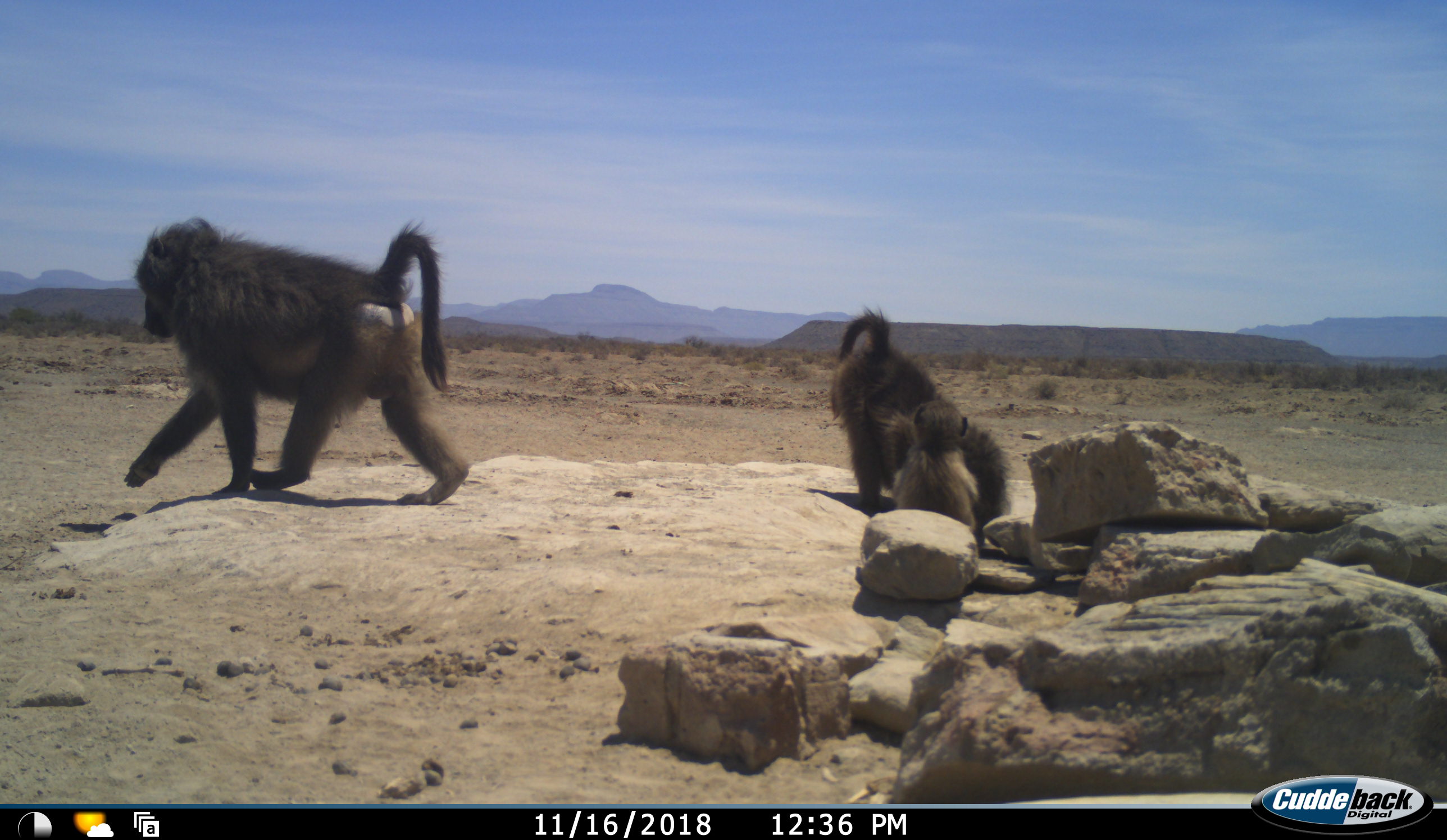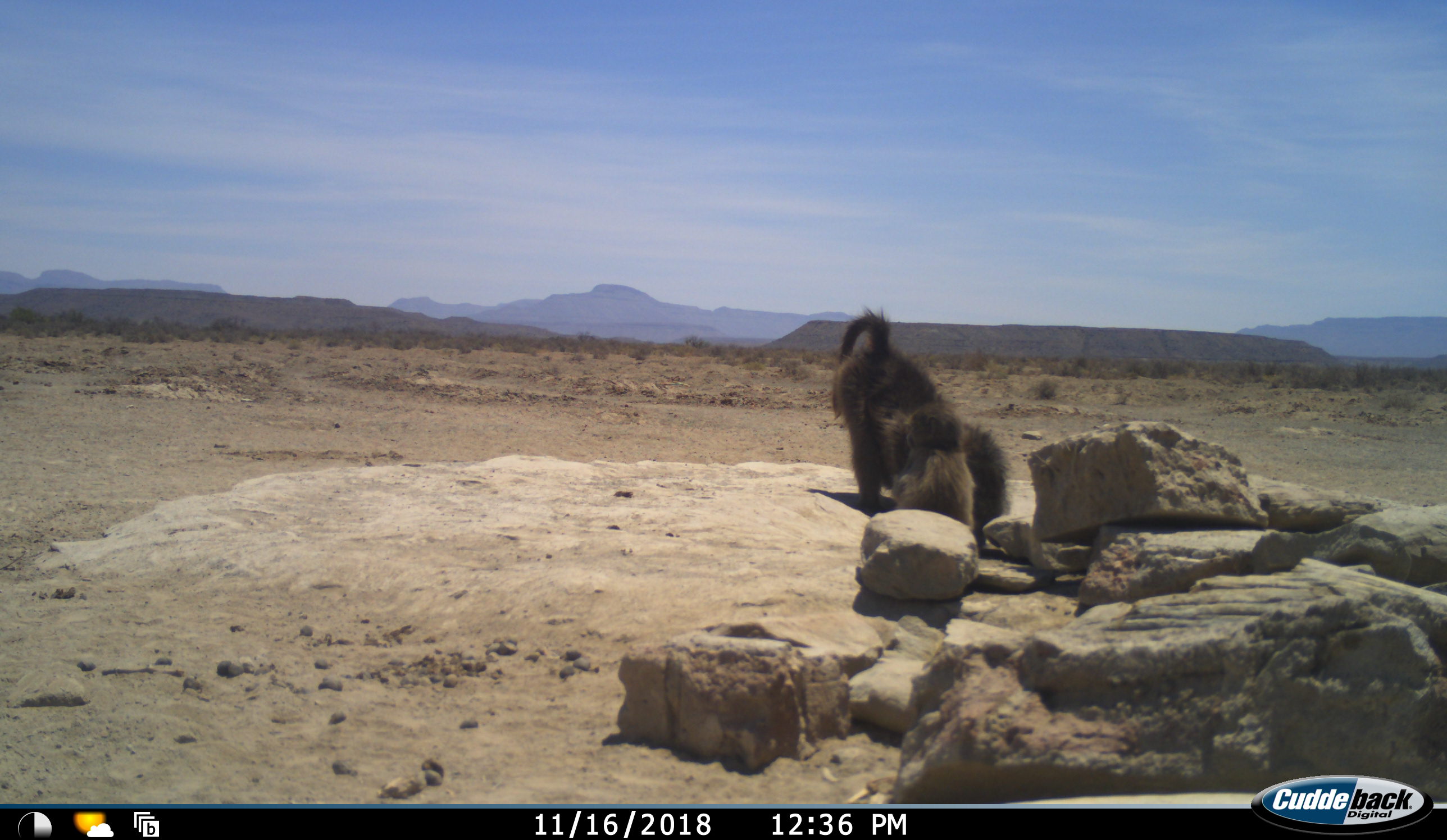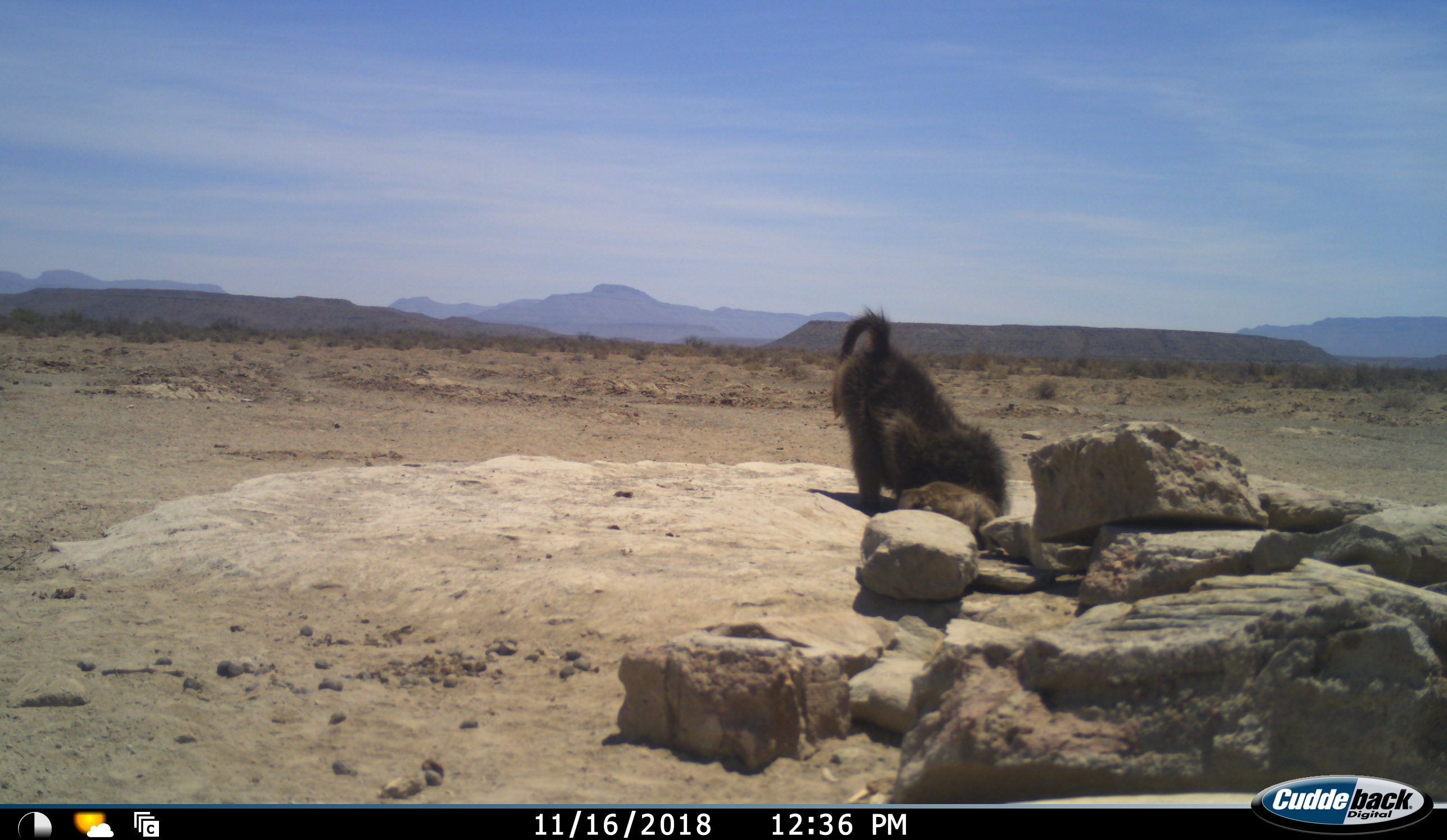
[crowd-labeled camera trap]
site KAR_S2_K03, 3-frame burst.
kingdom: Animalia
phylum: Chordata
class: Mammalia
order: Primates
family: Cercopithecidae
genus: Papio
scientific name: Papio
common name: baboon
Baboon (Papio), count 3. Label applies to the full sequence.